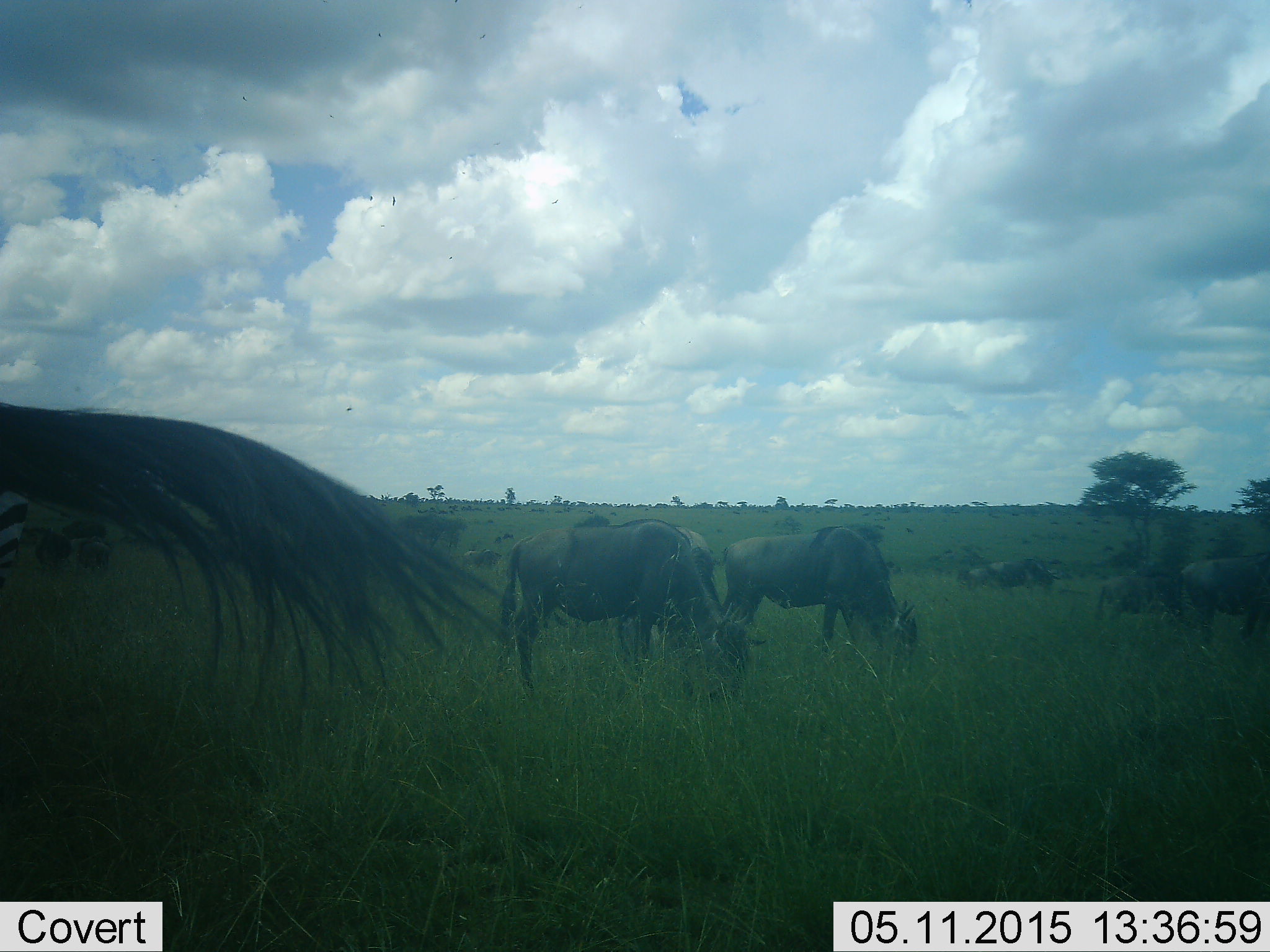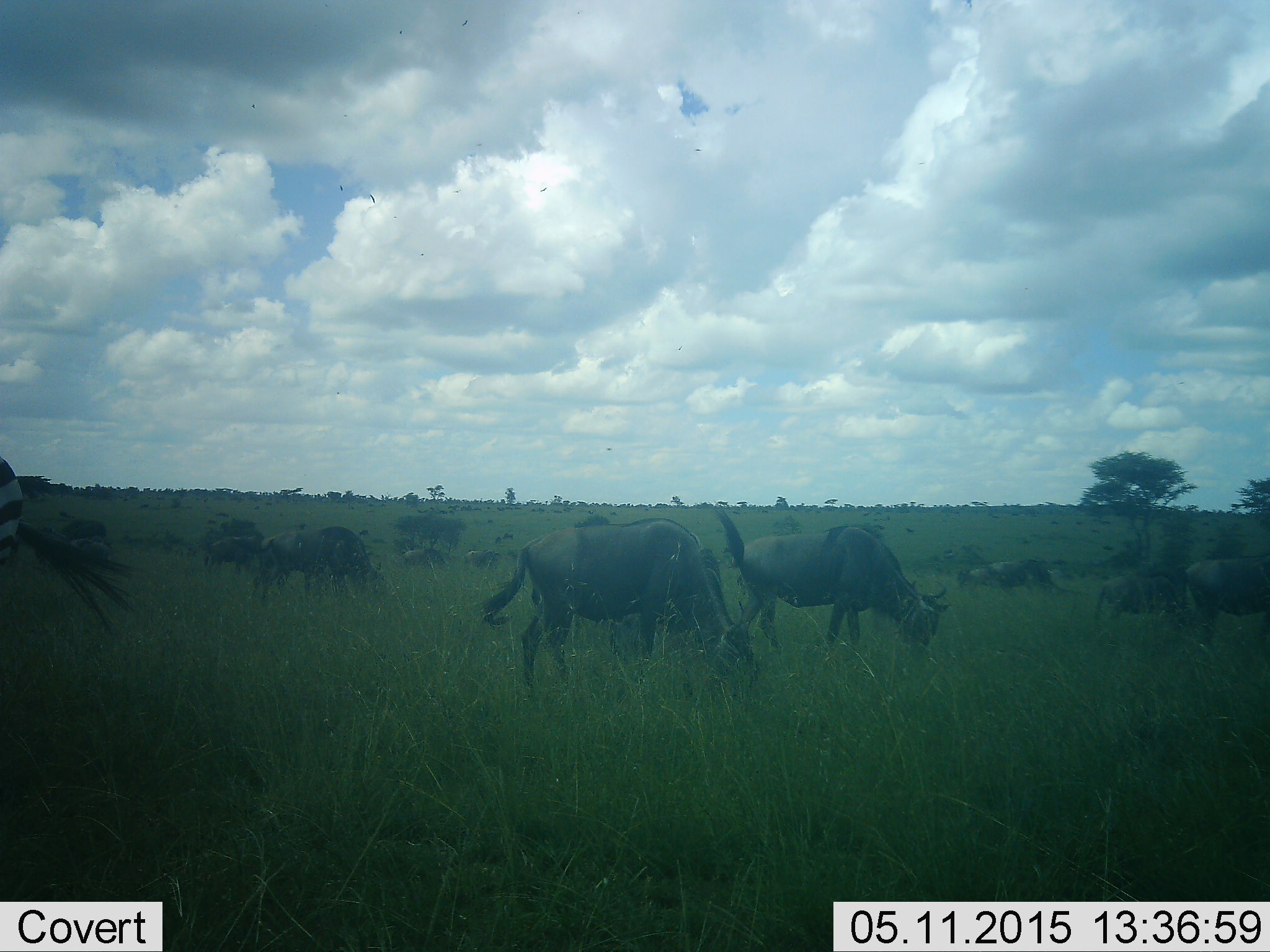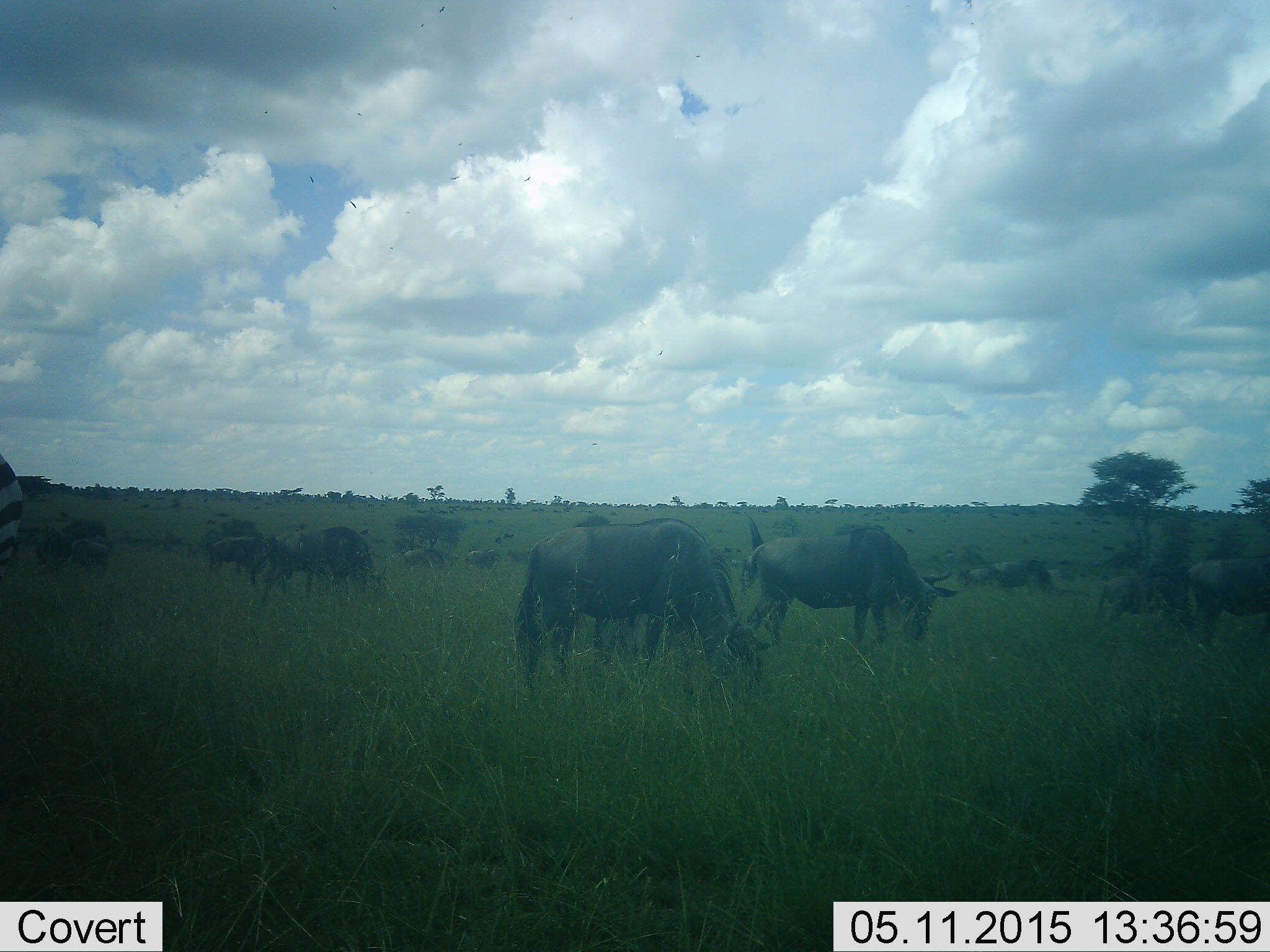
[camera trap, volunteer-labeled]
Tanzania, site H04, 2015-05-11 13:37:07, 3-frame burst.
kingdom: Animalia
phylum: Chordata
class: Mammalia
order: Artiodactyla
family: Bovidae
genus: Connochaetes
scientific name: Connochaetes taurinus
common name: blue wildebeest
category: wildebeest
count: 11-50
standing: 50%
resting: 0%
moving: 10%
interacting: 0%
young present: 0%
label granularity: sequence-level